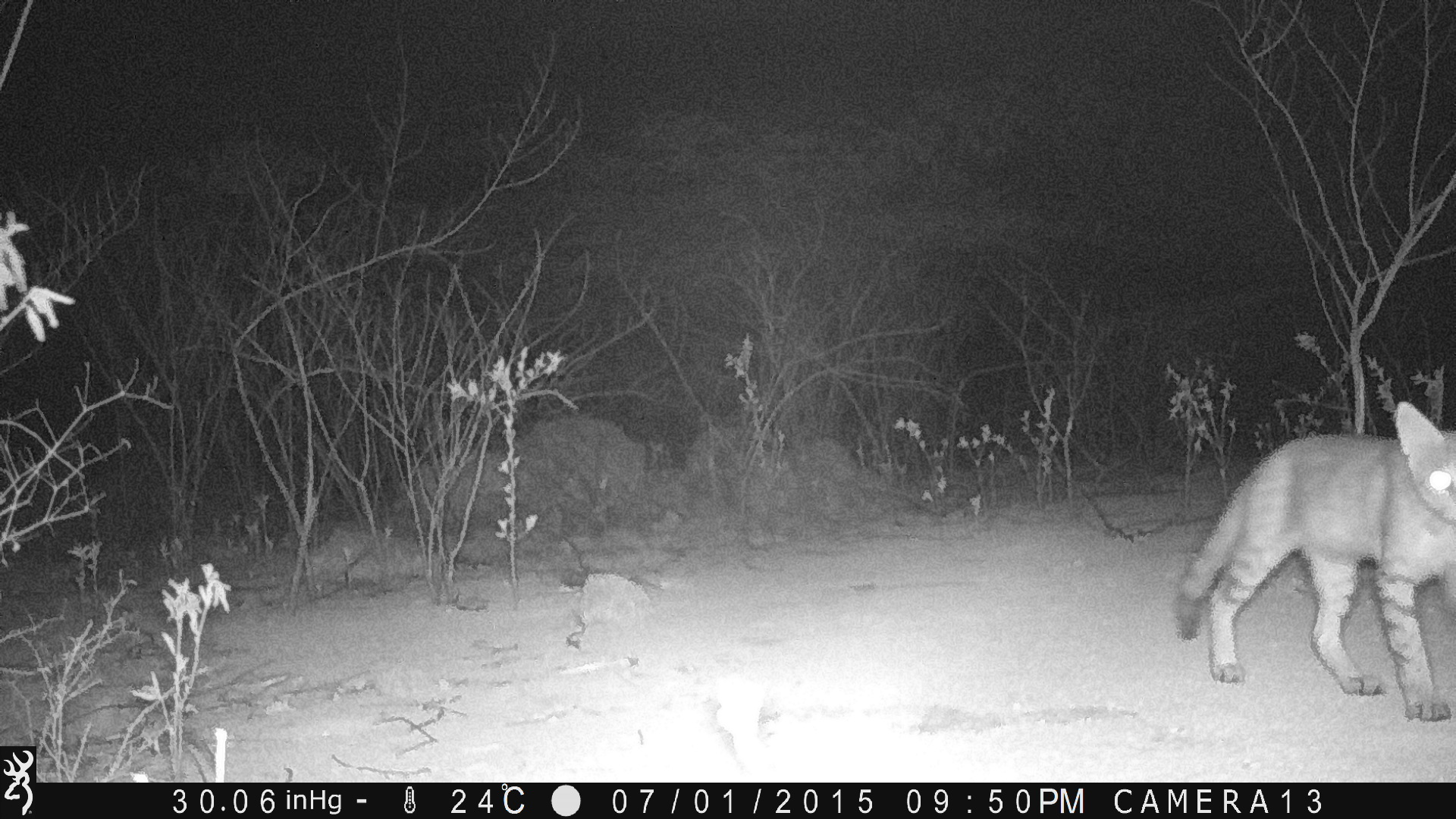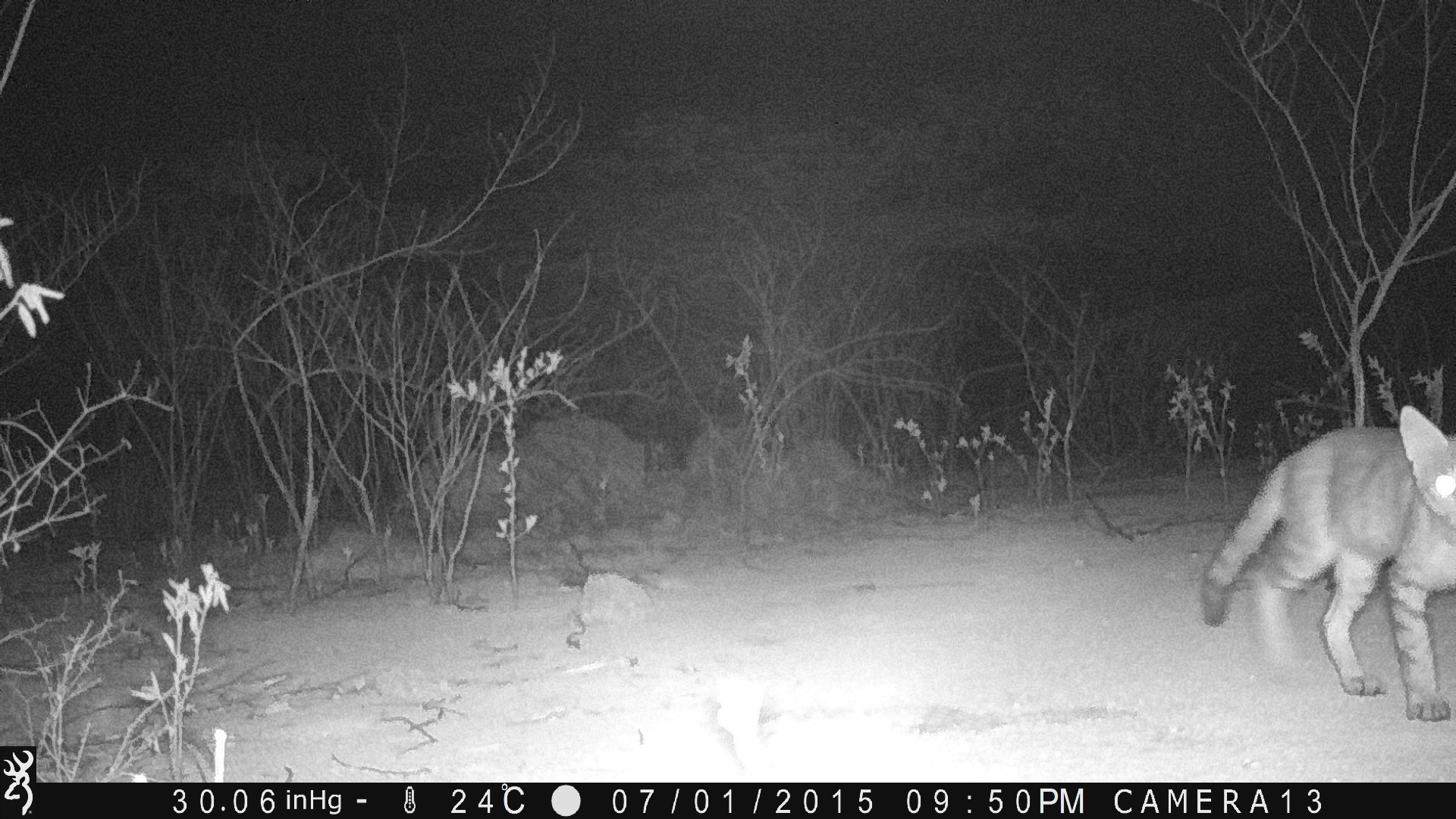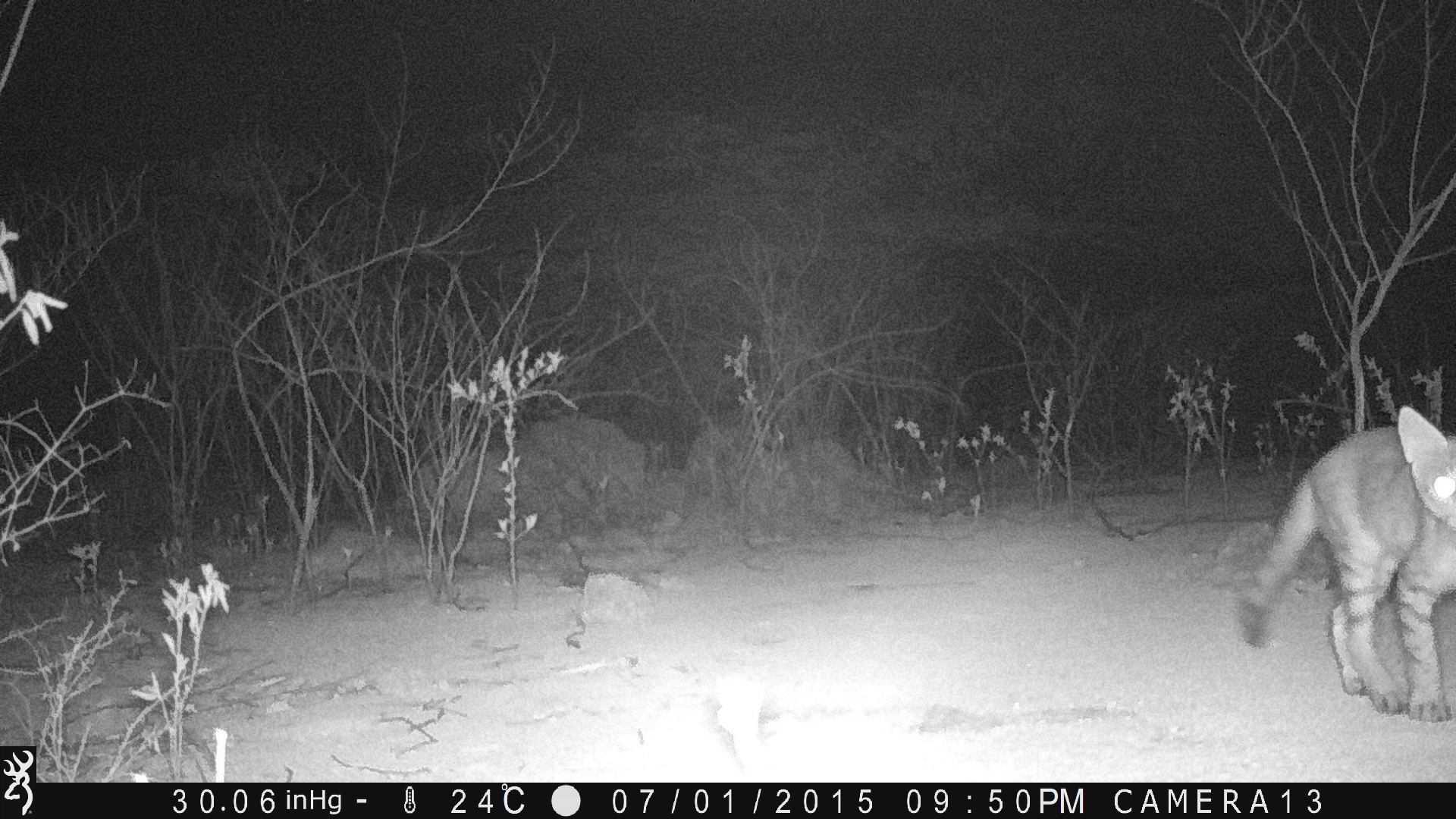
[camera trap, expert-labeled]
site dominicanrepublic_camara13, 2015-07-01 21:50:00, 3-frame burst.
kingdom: Animalia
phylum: Chordata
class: Mammalia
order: Carnivora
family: Felidae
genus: Felis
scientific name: Felis catus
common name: cat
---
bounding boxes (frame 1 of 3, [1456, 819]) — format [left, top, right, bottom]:
cat: [1171, 396, 1454, 723]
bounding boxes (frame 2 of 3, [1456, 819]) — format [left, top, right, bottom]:
cat: [1197, 410, 1455, 723]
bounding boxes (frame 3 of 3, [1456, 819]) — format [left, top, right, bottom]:
cat: [1235, 408, 1455, 723]